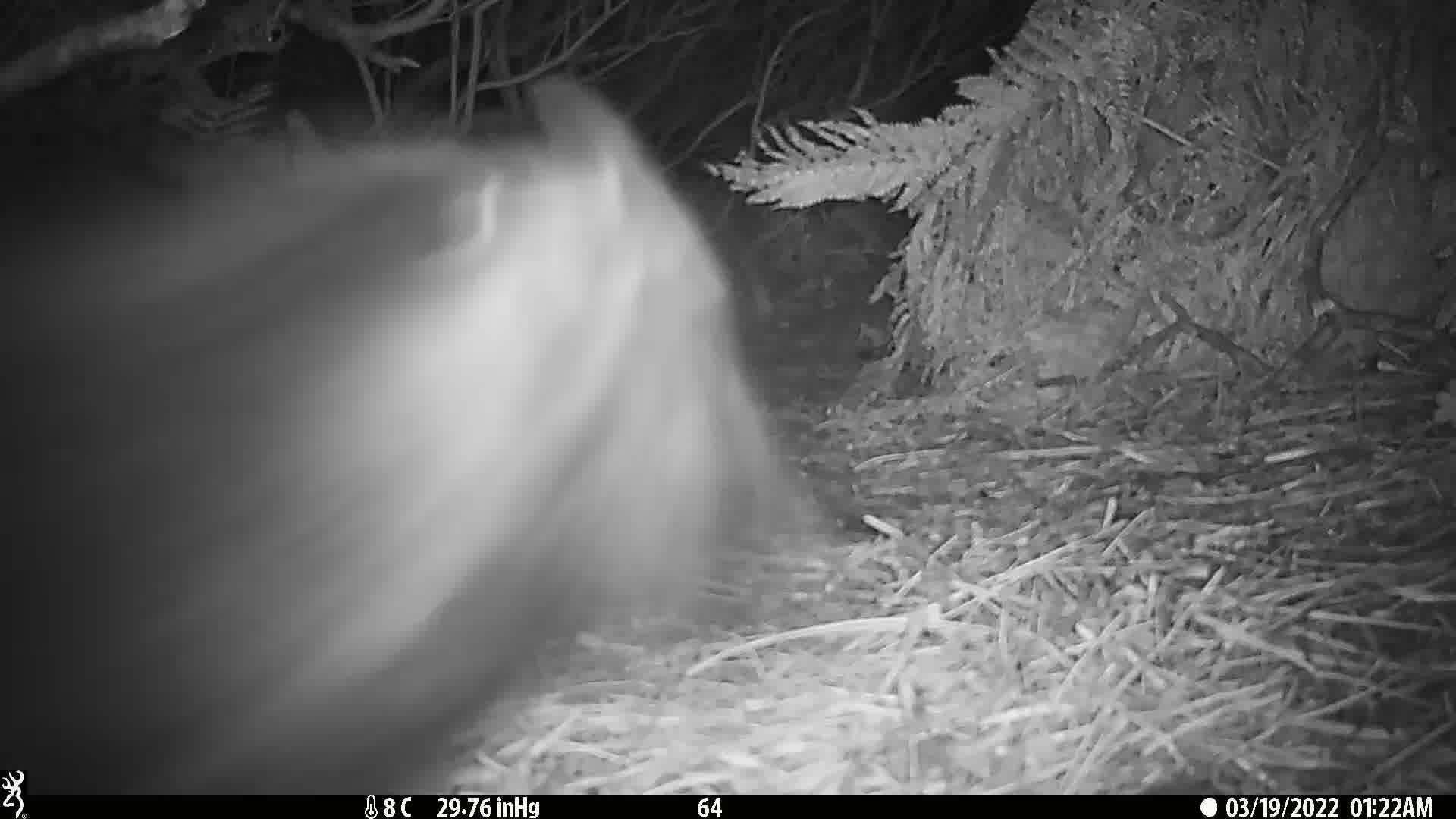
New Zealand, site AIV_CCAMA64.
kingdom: Animalia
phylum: Chordata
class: Mammalia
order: Artiodactyla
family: Suidae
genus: Sus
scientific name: Sus scrofa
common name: pig